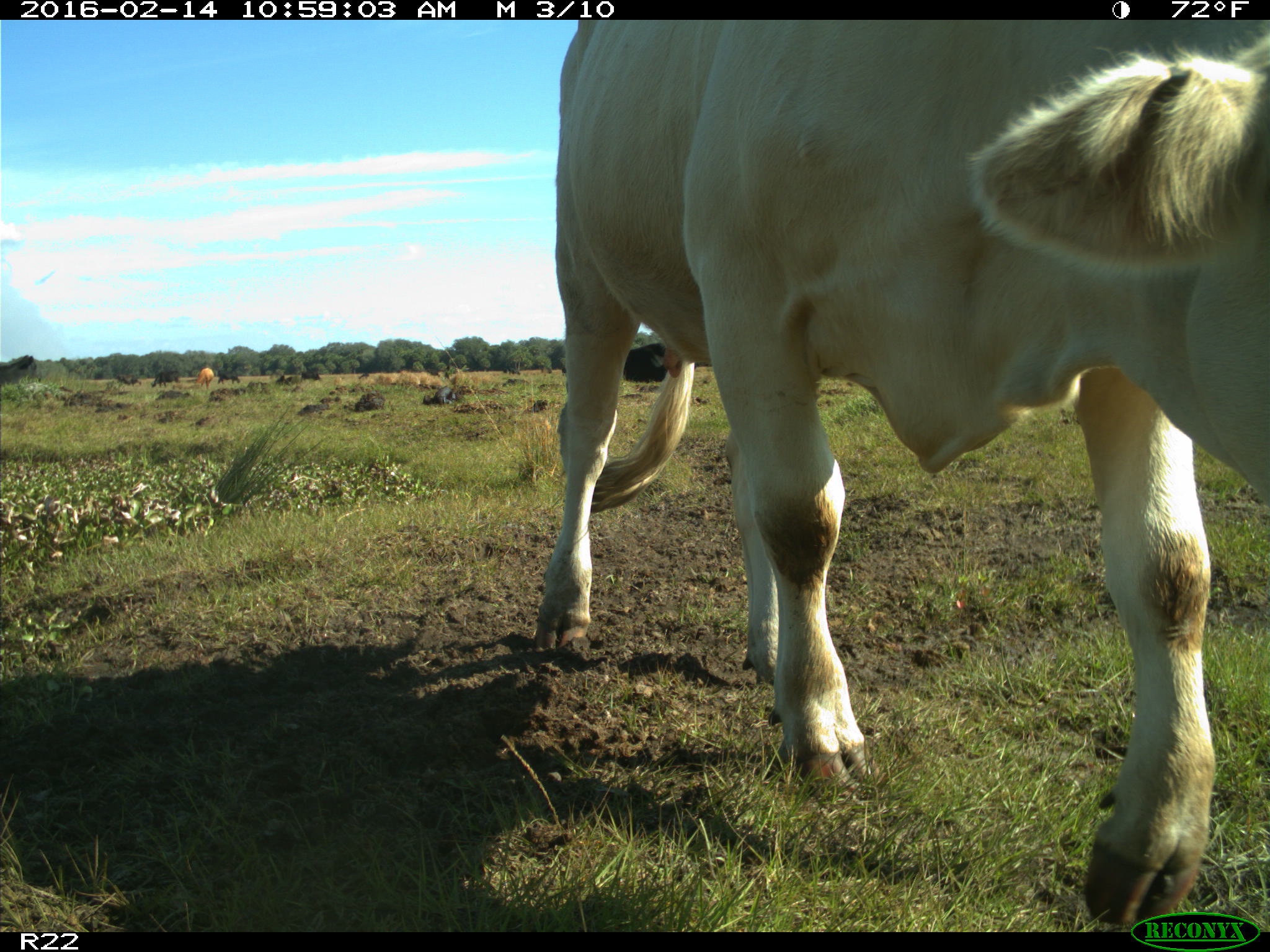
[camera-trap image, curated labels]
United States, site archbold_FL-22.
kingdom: Animalia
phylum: Chordata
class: Mammalia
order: Artiodactyla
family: Bovidae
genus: Bos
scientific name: Bos taurus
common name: domestic cow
Bos taurus (domestic cow).